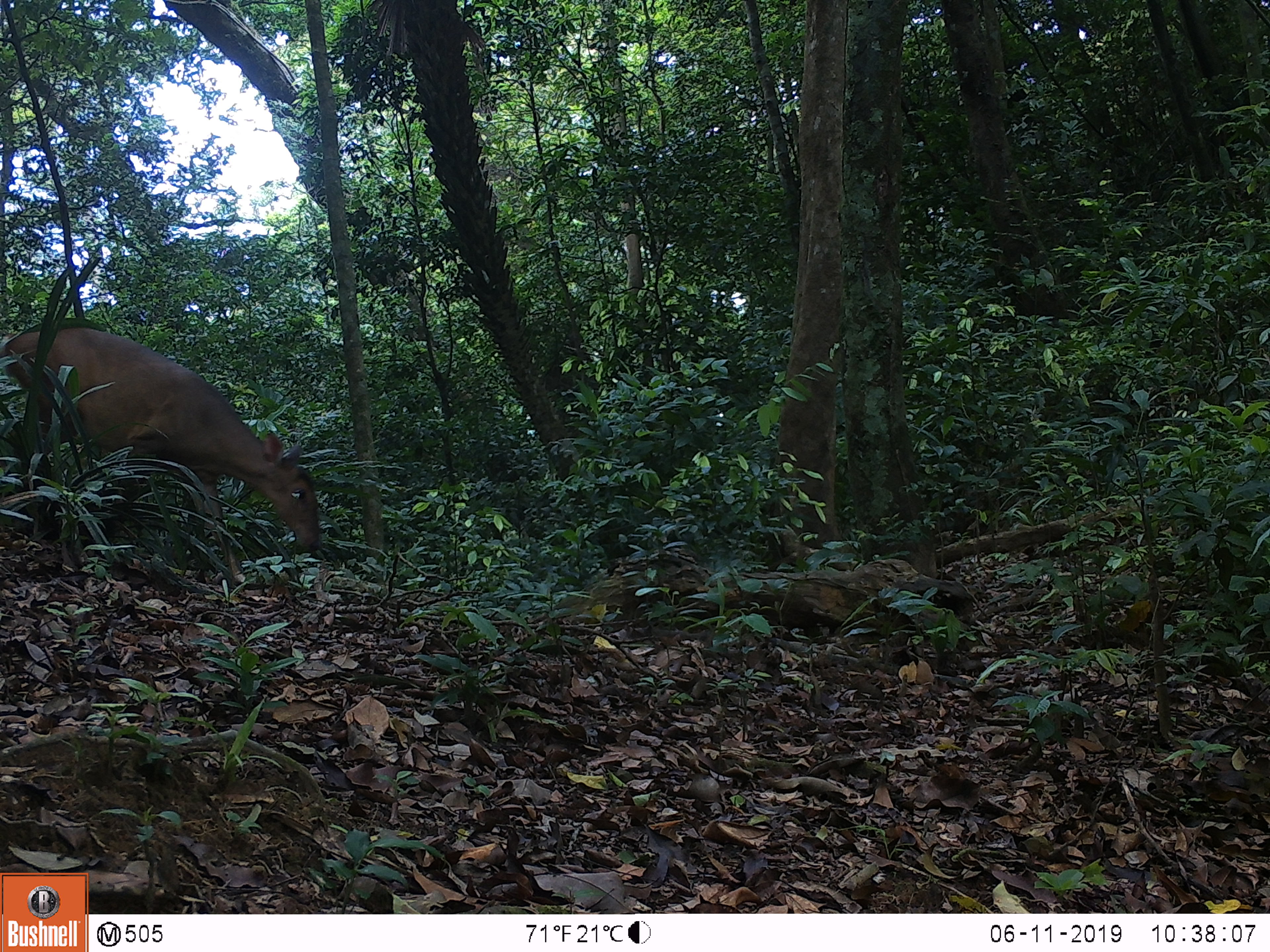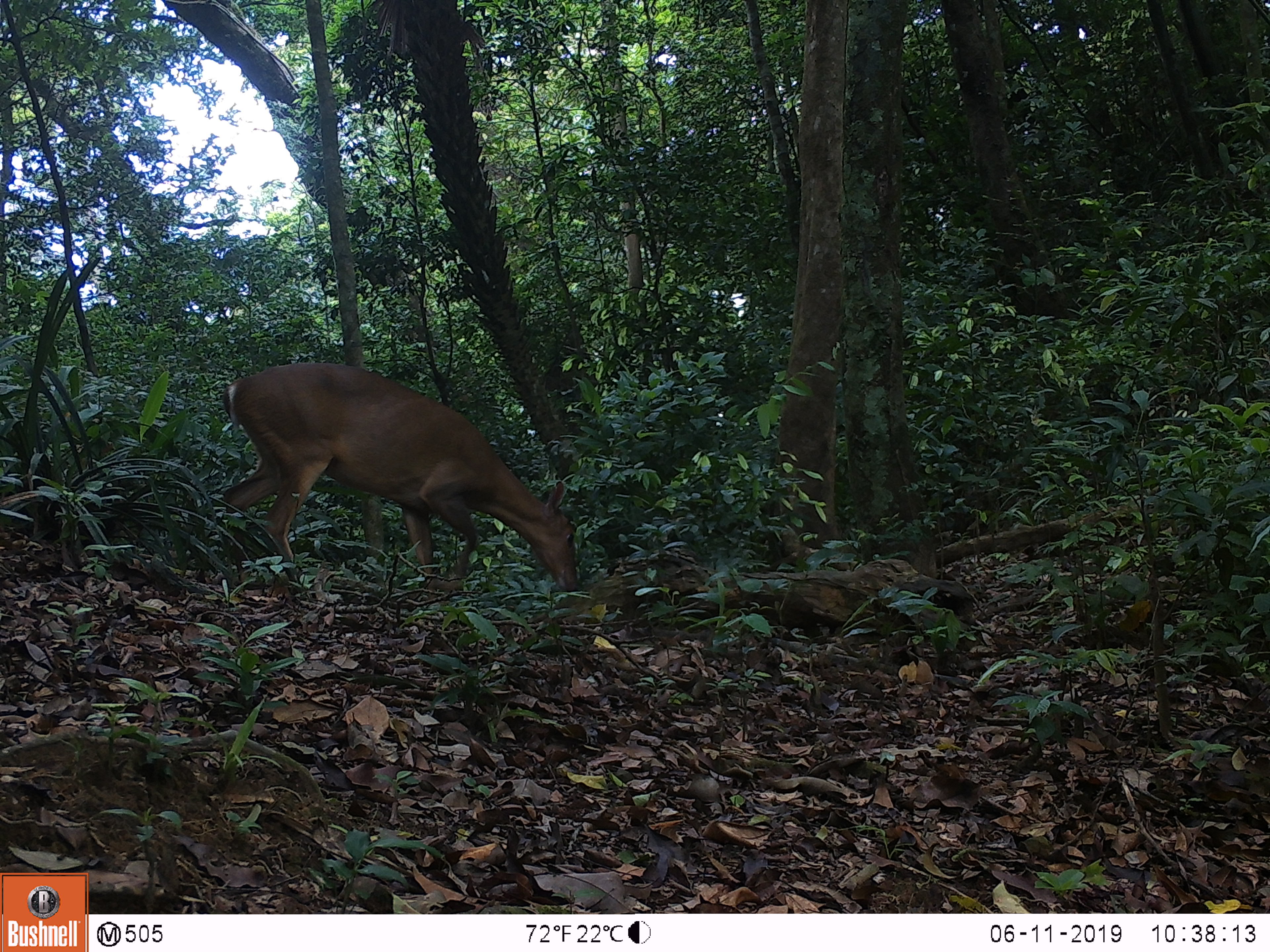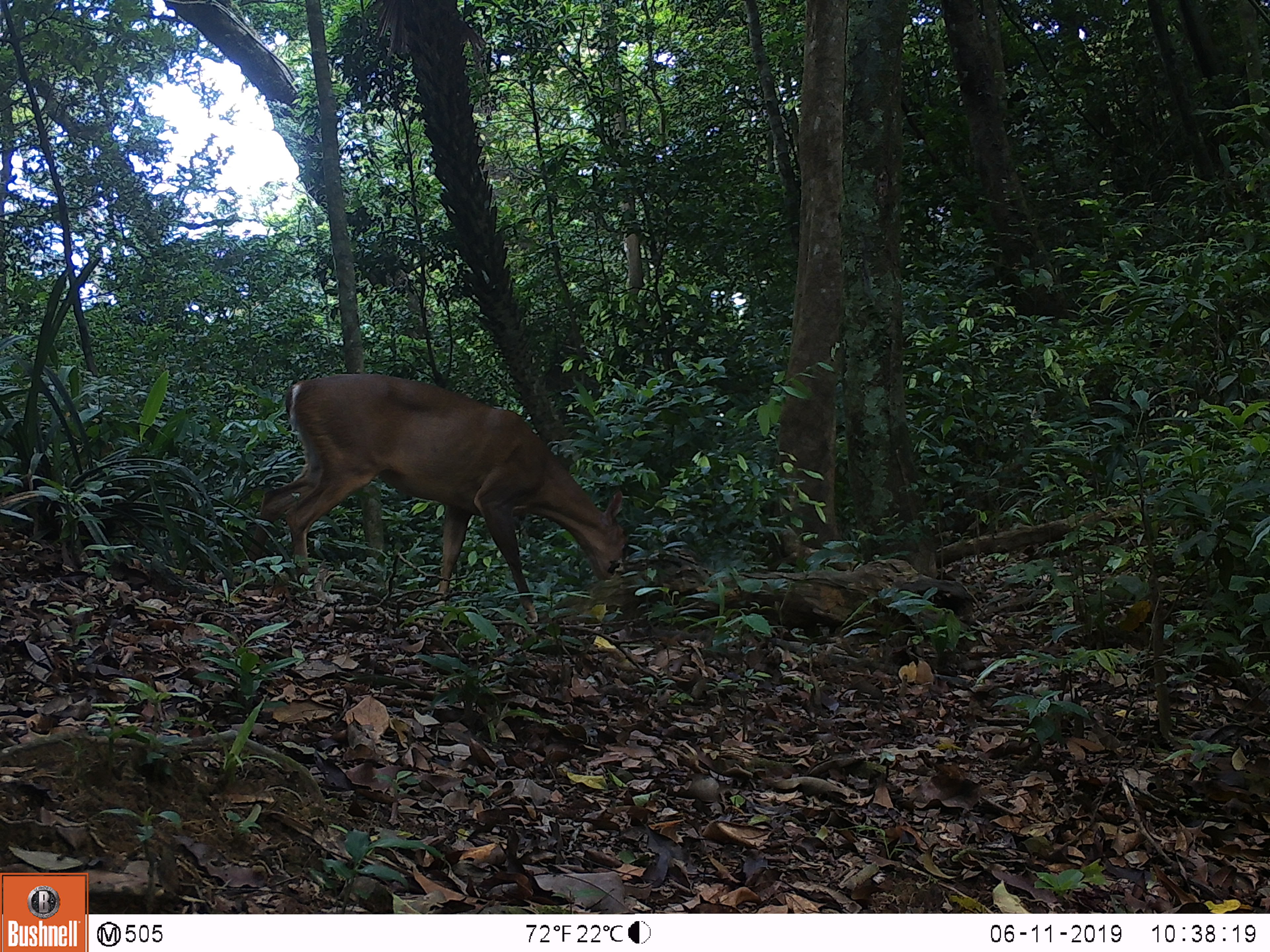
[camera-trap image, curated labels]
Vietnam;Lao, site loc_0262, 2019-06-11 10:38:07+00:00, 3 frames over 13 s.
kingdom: Animalia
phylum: Chordata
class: Mammalia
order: Artiodactyla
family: Cervidae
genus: Muntiacus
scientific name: Muntiacus vuquangensis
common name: large-antlered muntjac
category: large antlered muntjac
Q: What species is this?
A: Large antlered muntjac (large-antlered muntjac) (Muntiacus vuquangensis).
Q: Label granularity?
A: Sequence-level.